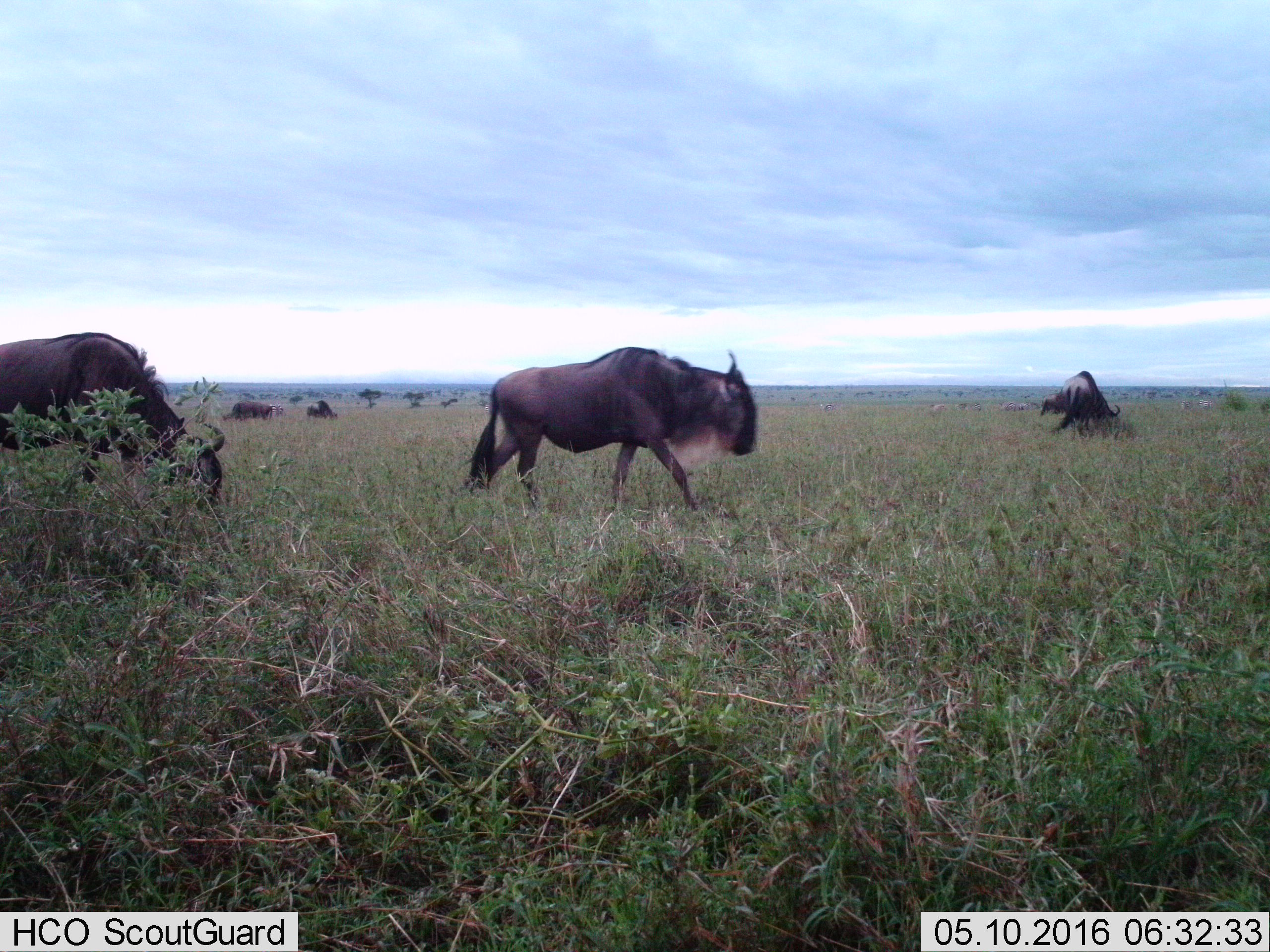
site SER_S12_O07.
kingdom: Animalia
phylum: Chordata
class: Mammalia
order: Artiodactyla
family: Bovidae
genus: Connochaetes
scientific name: Connochaetes taurinus taurinus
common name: blue wildebeest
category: wildebeestblue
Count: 6.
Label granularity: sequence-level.